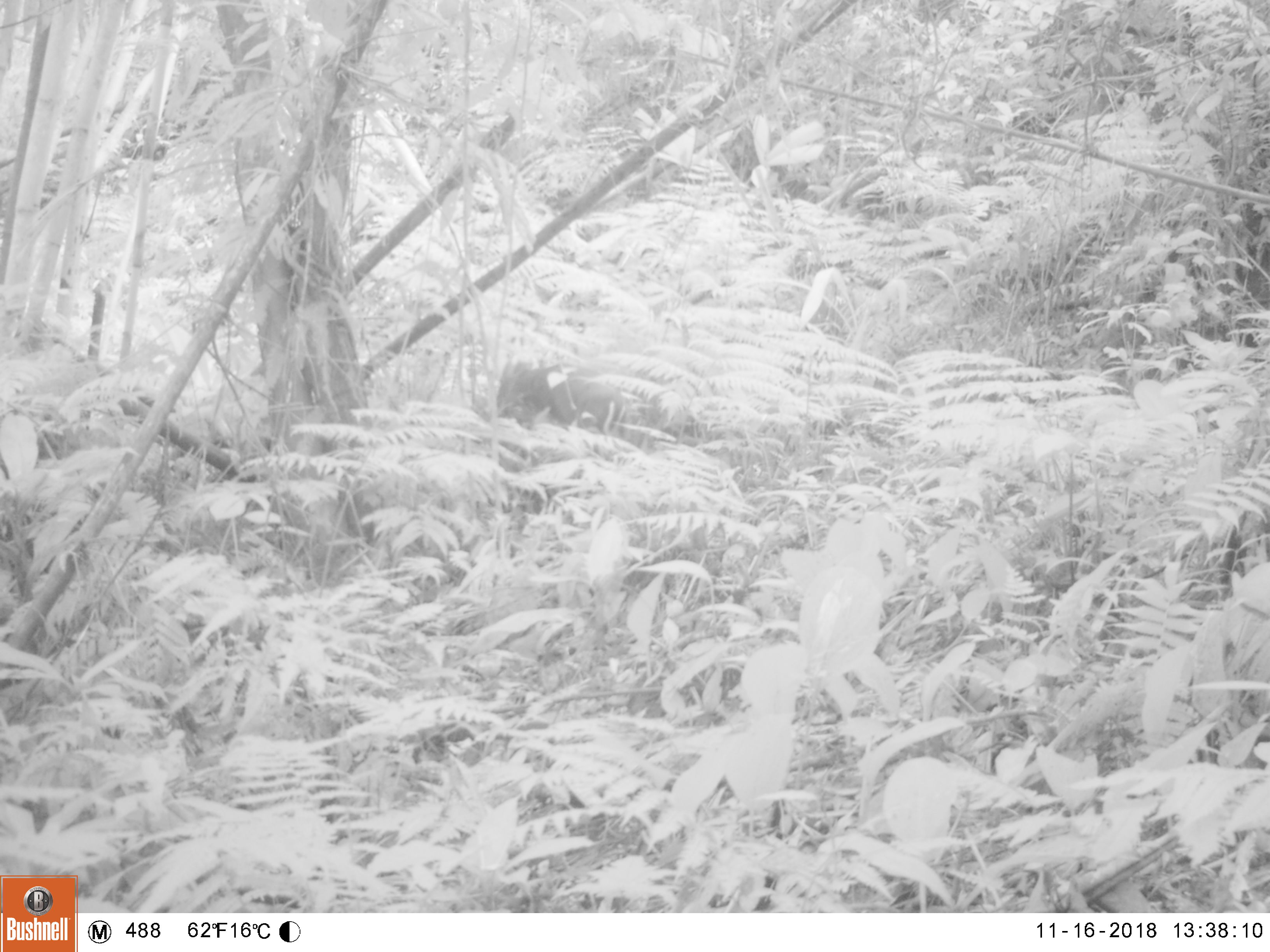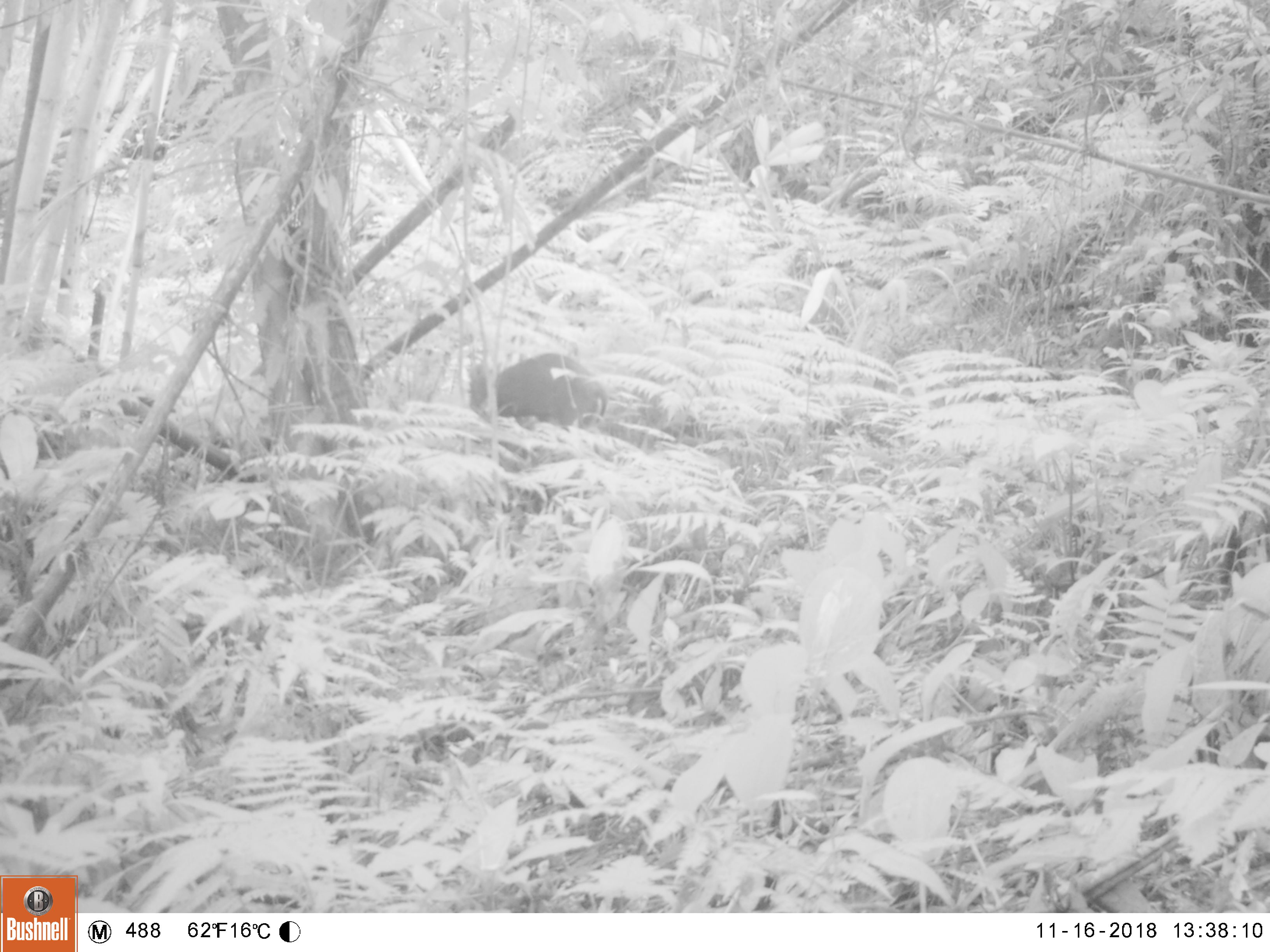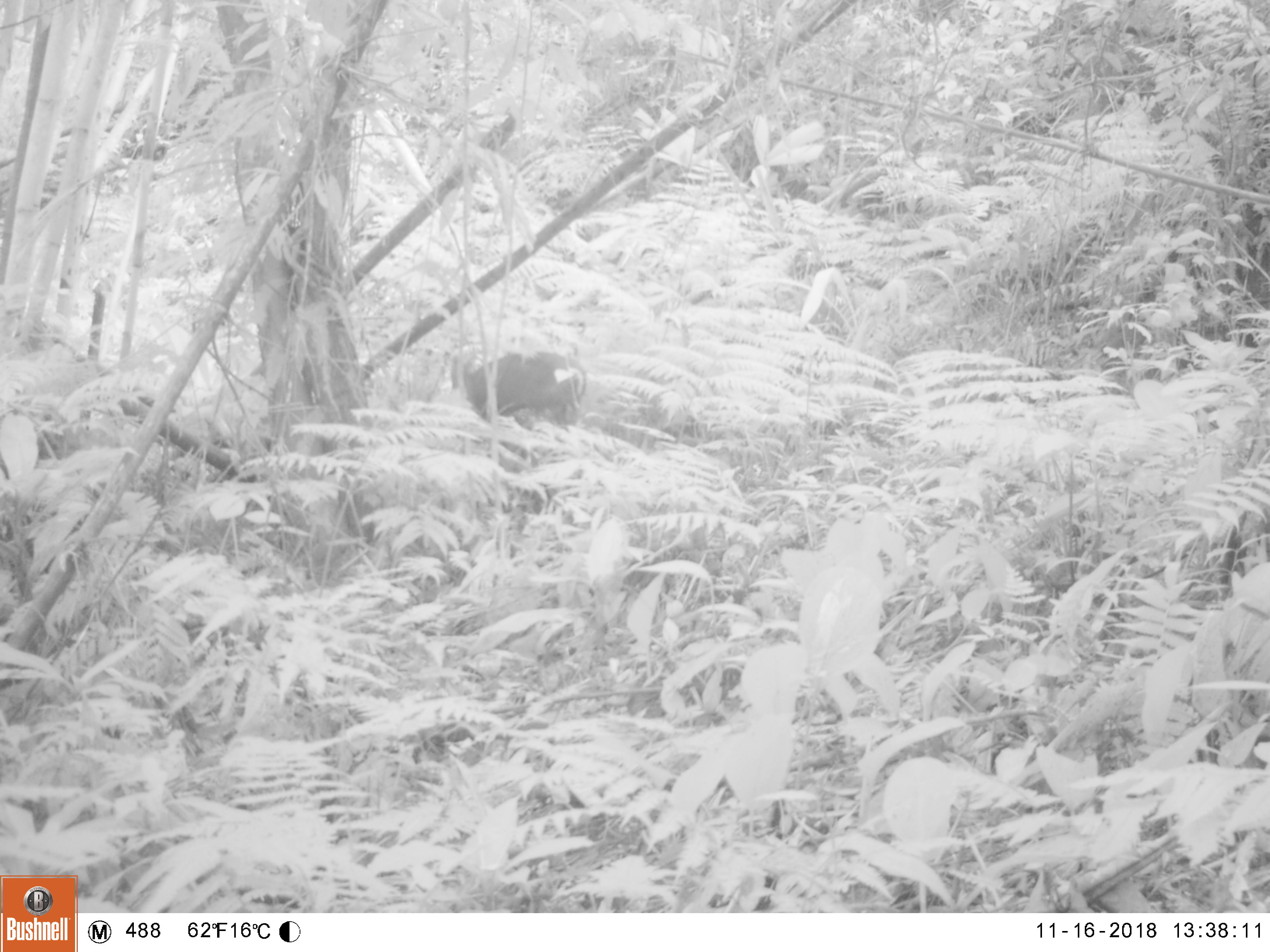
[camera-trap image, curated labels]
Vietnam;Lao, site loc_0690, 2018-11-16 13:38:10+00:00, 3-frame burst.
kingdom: Animalia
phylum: Chordata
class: Mammalia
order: Artiodactyla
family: Cervidae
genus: Muntiacus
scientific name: Muntiacus rooseveltorum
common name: roosevelt's muntjac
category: roosevelts muntjac group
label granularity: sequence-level